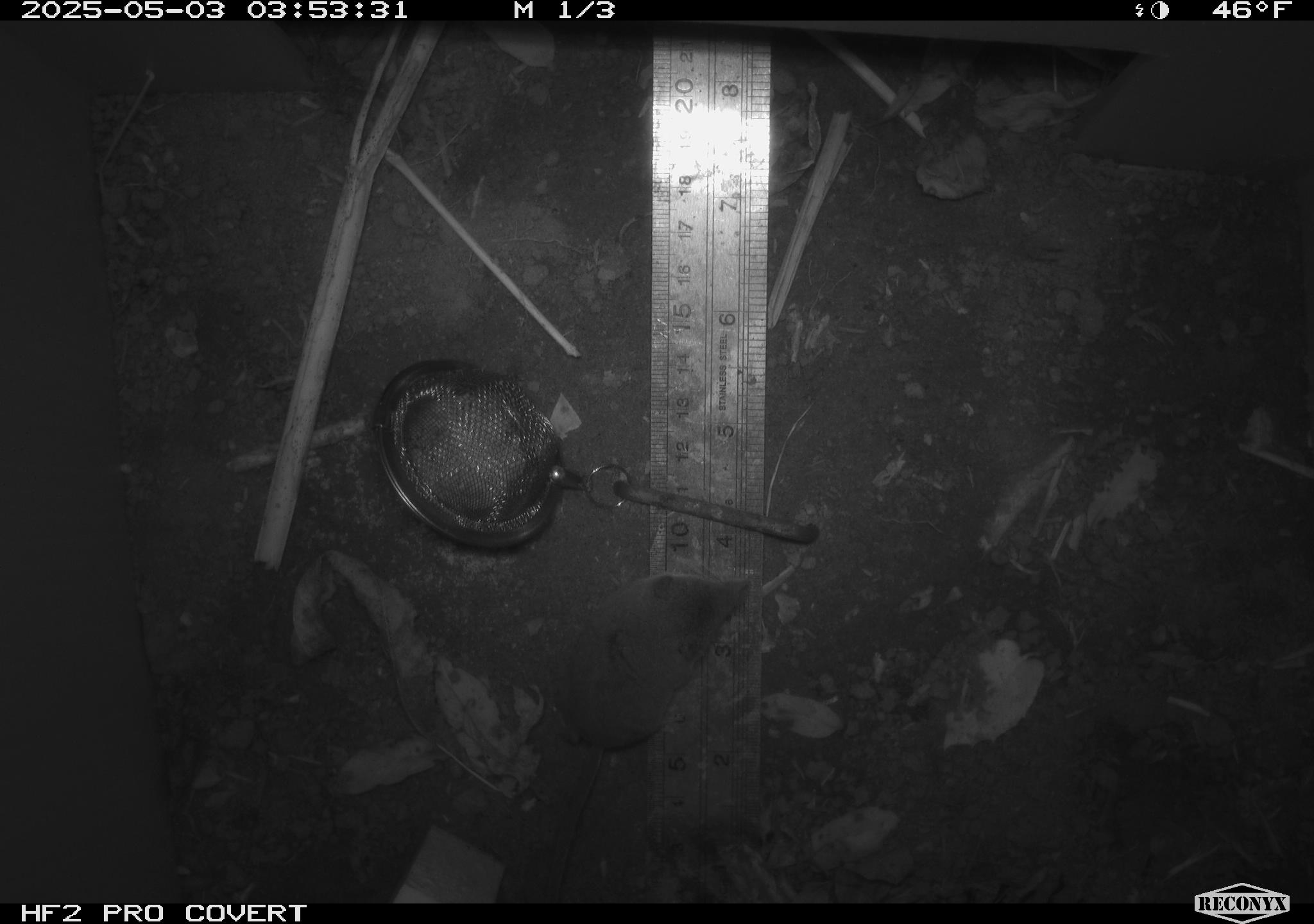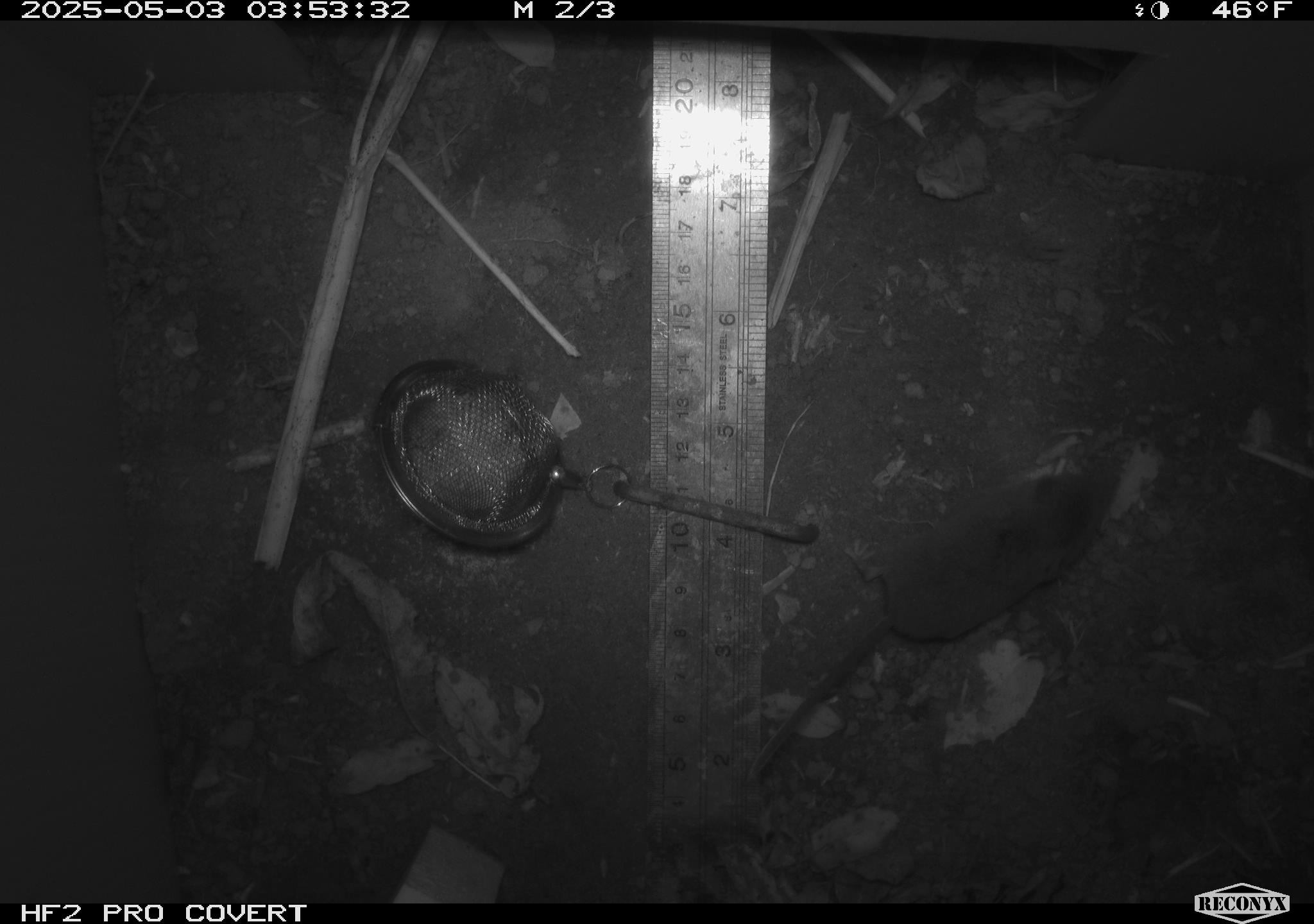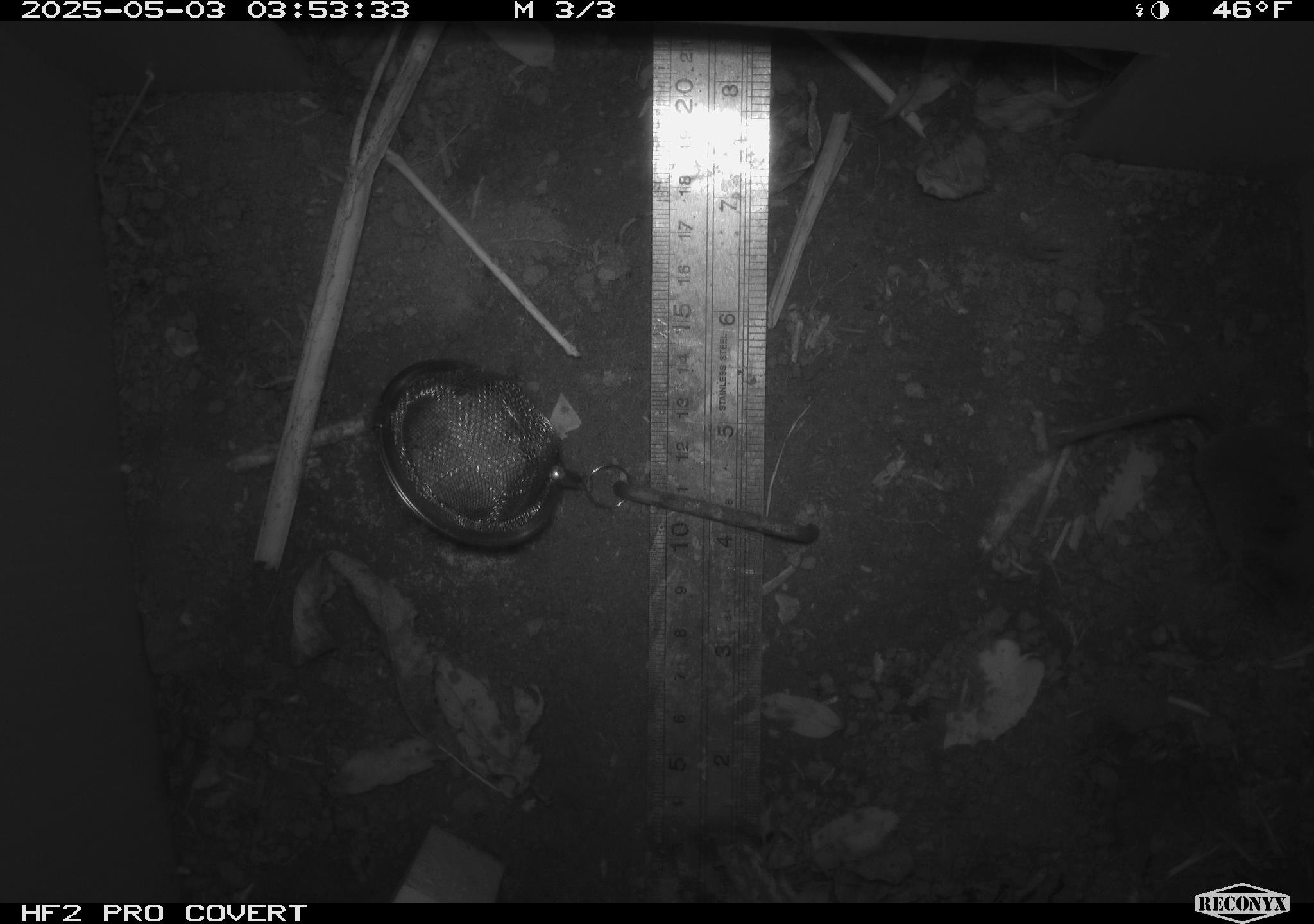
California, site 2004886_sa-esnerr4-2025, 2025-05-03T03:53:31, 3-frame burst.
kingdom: Animalia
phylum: Chordata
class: Mammalia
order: Rodentia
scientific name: Rodentia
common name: rodent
Rodent (Rodentia).